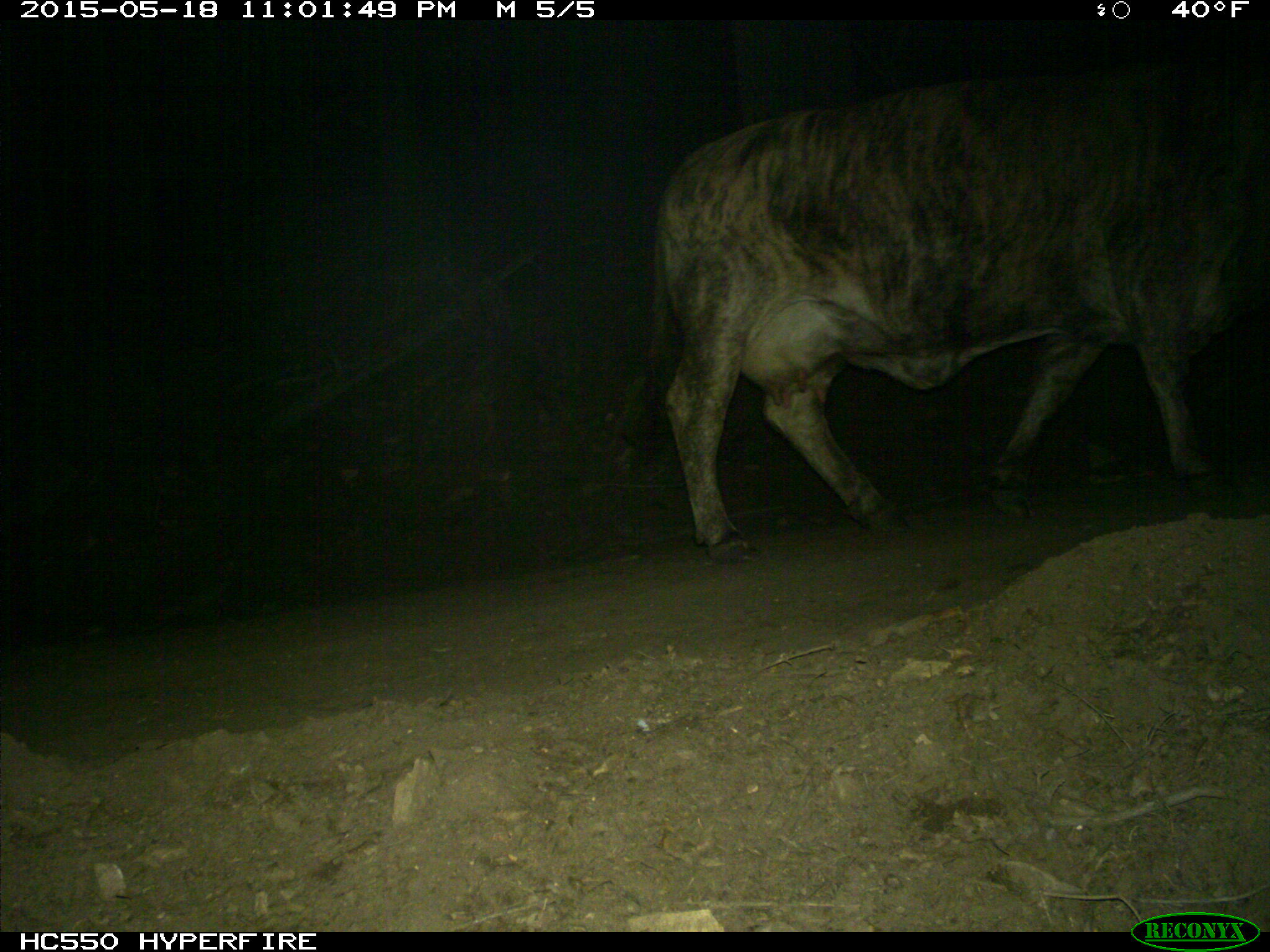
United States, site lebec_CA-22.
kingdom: Animalia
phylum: Chordata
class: Mammalia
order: Artiodactyla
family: Bovidae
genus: Bos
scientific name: Bos taurus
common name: domestic cow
Bos taurus (domestic cow).